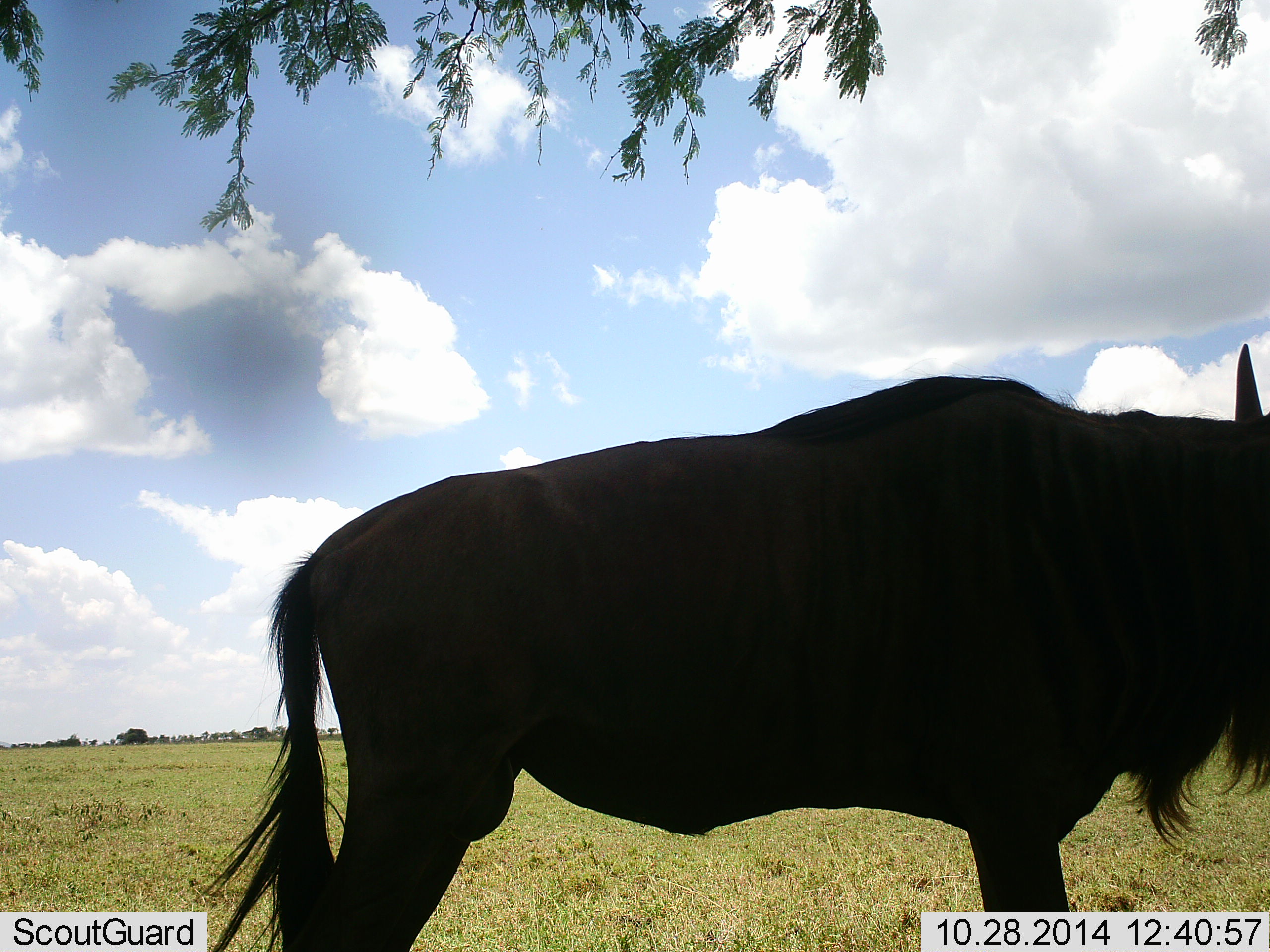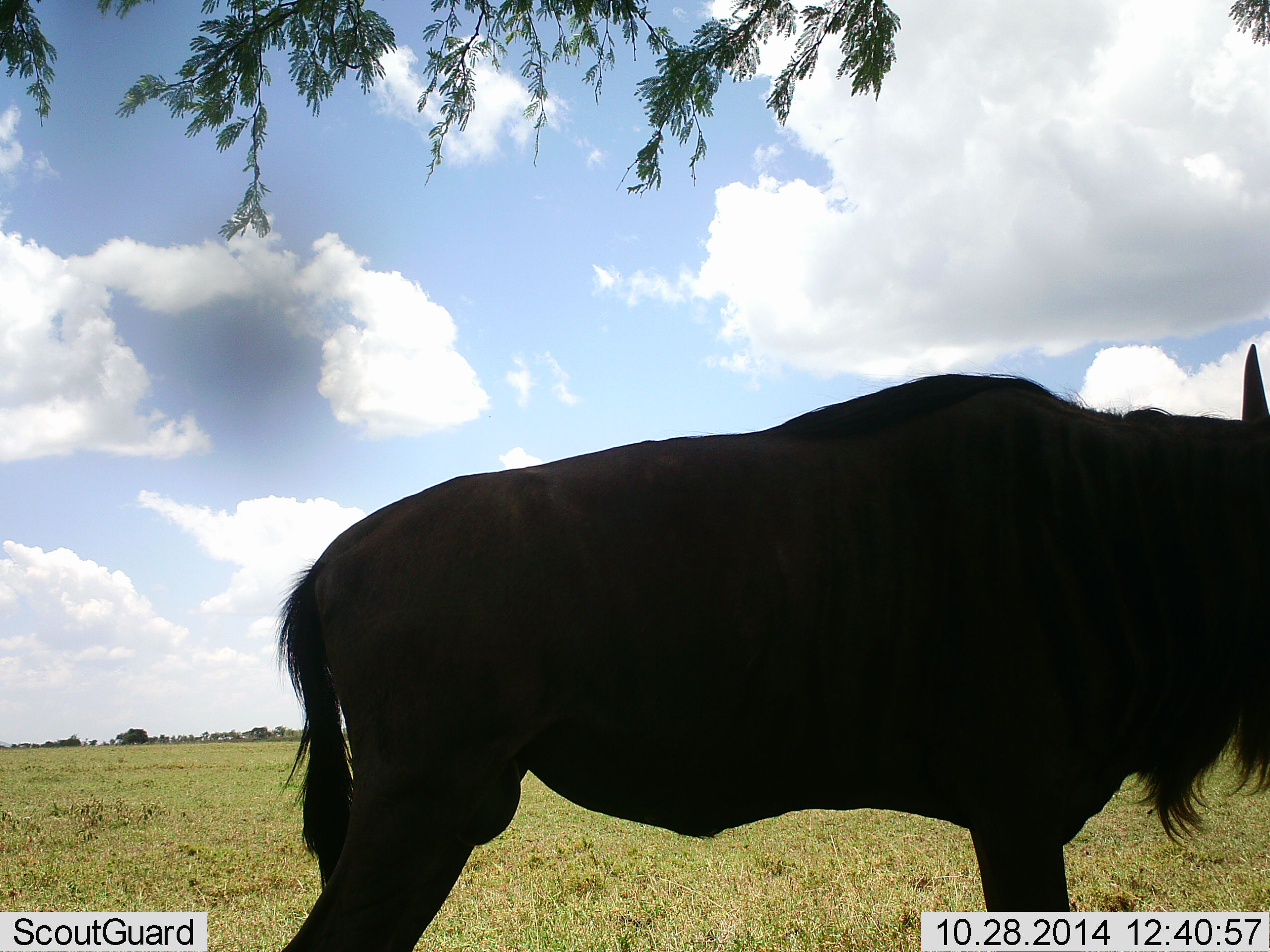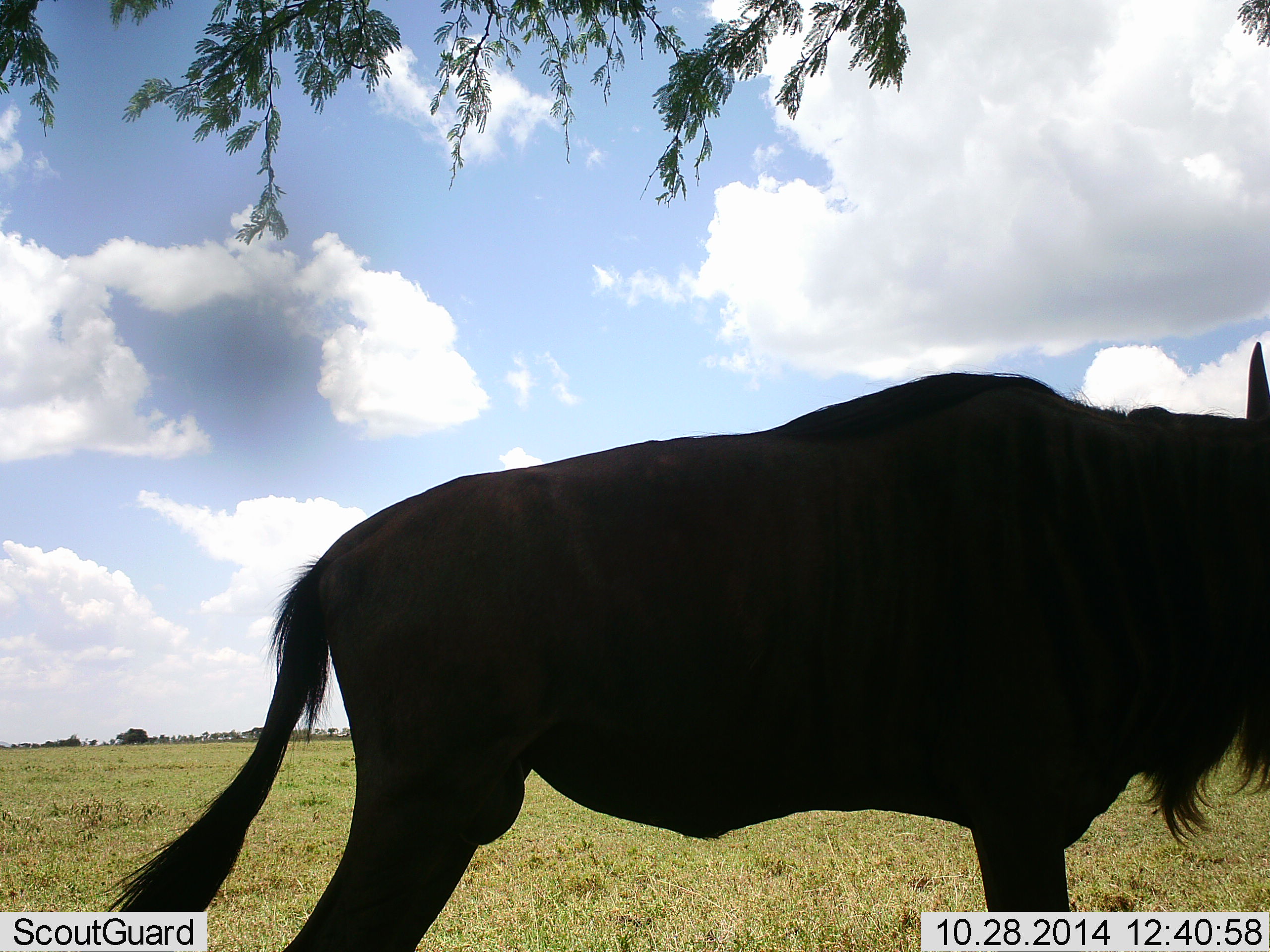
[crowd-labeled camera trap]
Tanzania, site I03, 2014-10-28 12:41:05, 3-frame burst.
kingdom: Animalia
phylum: Chordata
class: Mammalia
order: Artiodactyla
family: Bovidae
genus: Connochaetes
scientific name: Connochaetes taurinus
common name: blue wildebeest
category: wildebeest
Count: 1.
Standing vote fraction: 100%.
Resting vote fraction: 0%.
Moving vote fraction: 0%.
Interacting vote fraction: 0%.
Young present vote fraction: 0%.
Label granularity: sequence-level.